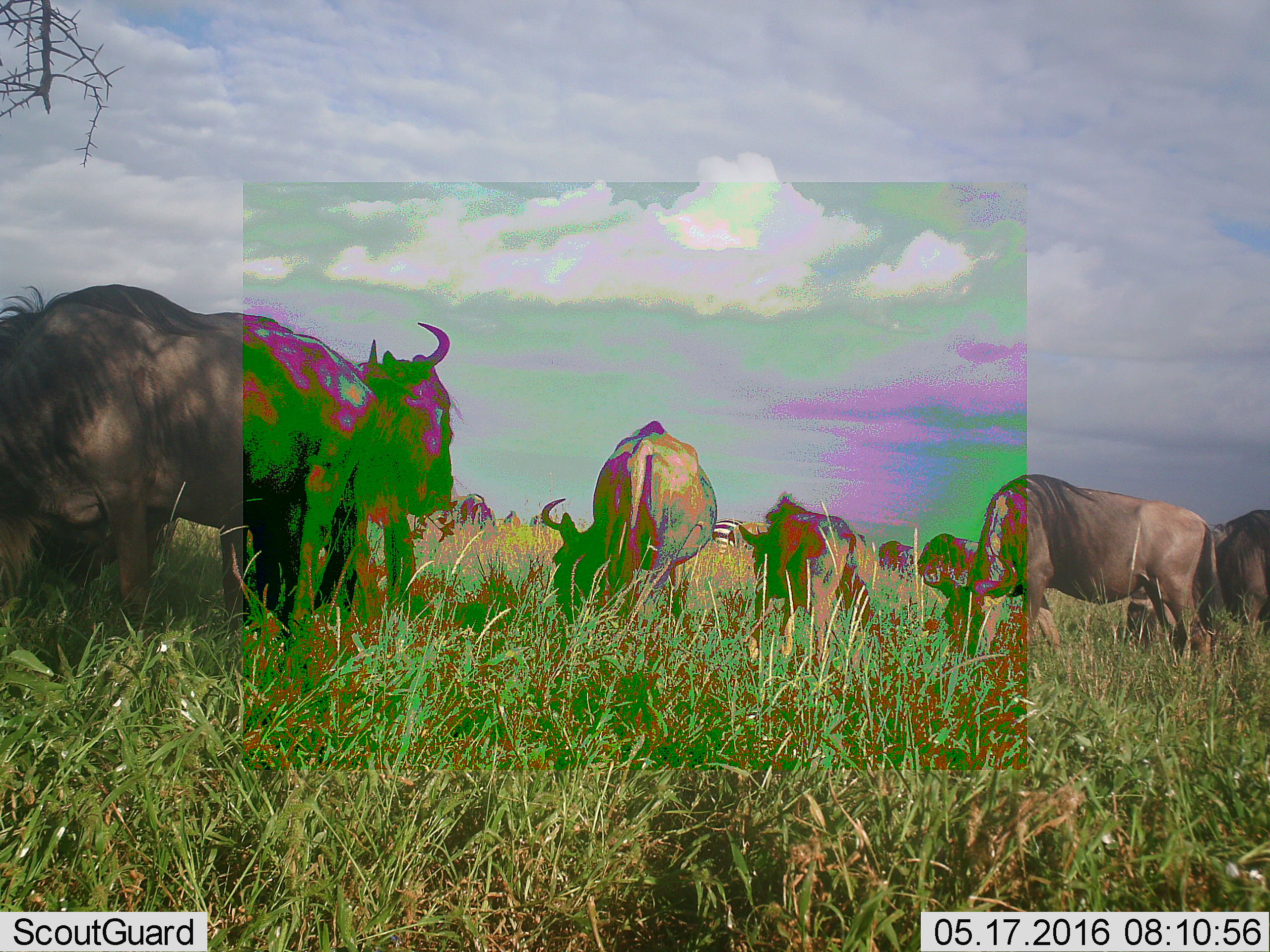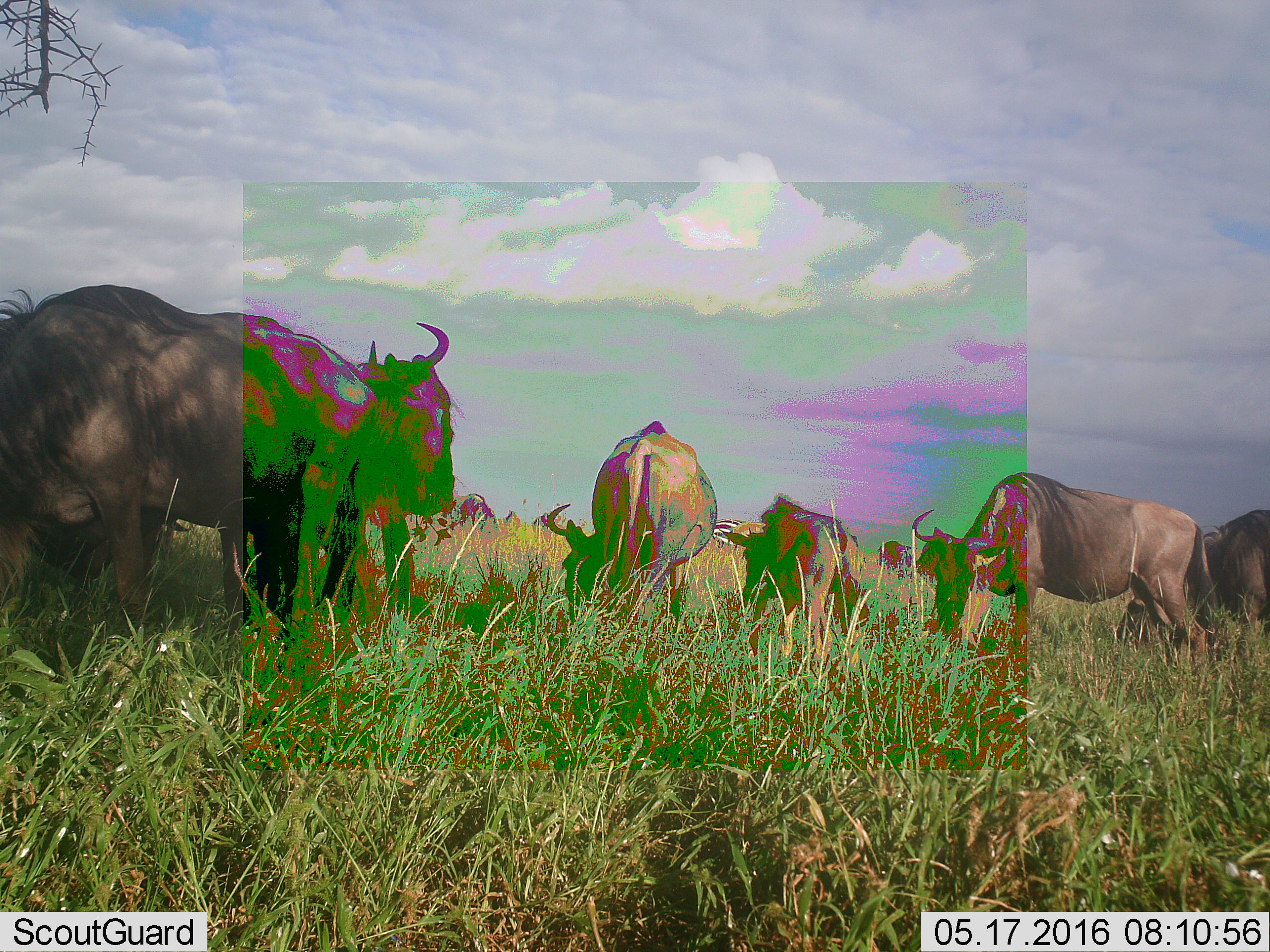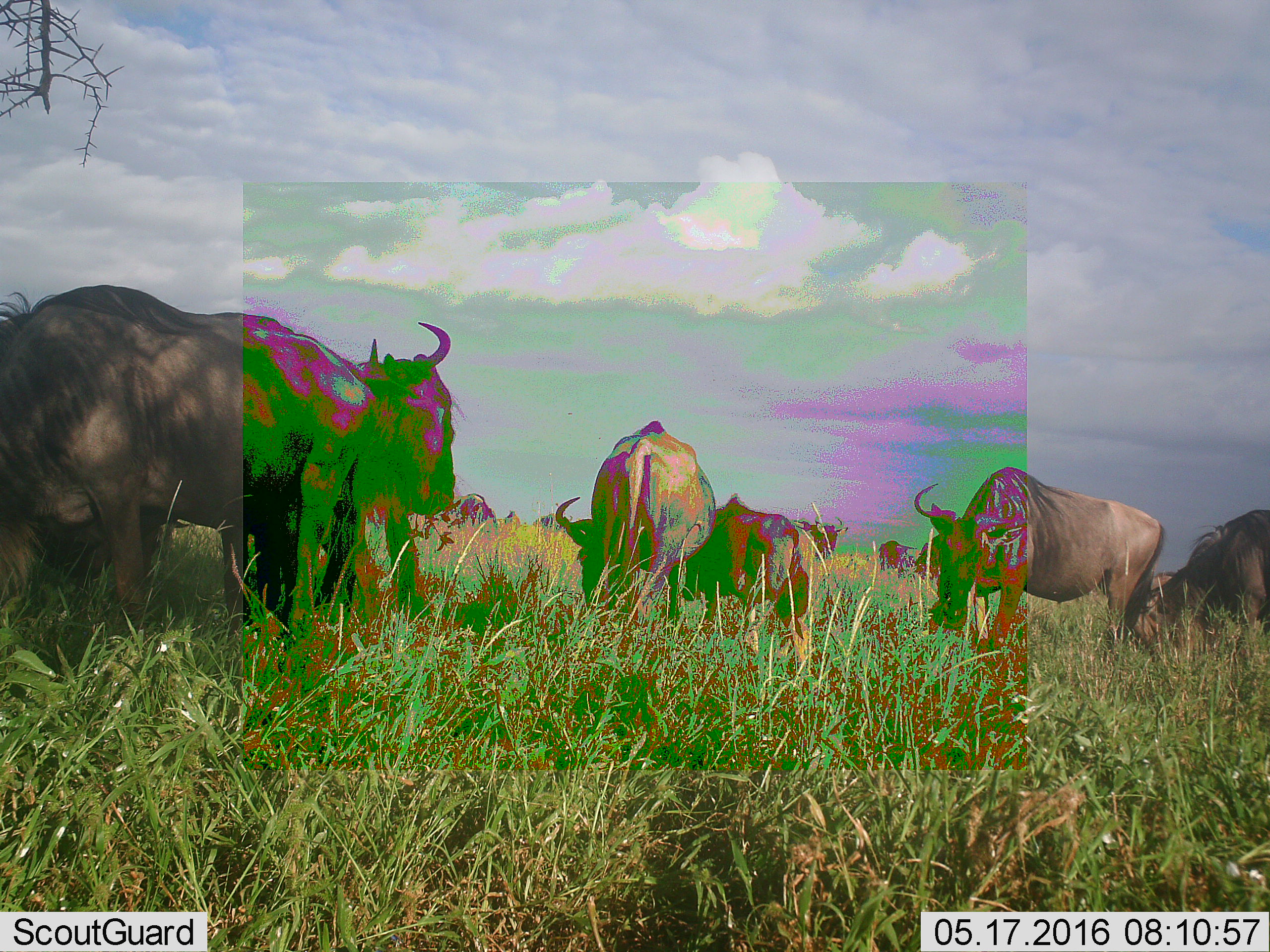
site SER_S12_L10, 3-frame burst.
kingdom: Animalia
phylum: Chordata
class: Mammalia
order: Artiodactyla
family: Bovidae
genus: Connochaetes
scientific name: Connochaetes taurinus taurinus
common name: blue wildebeest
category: wildebeestblue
Wildebeestblue (blue wildebeest) (Connochaetes taurinus taurinus), count 10. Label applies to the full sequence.